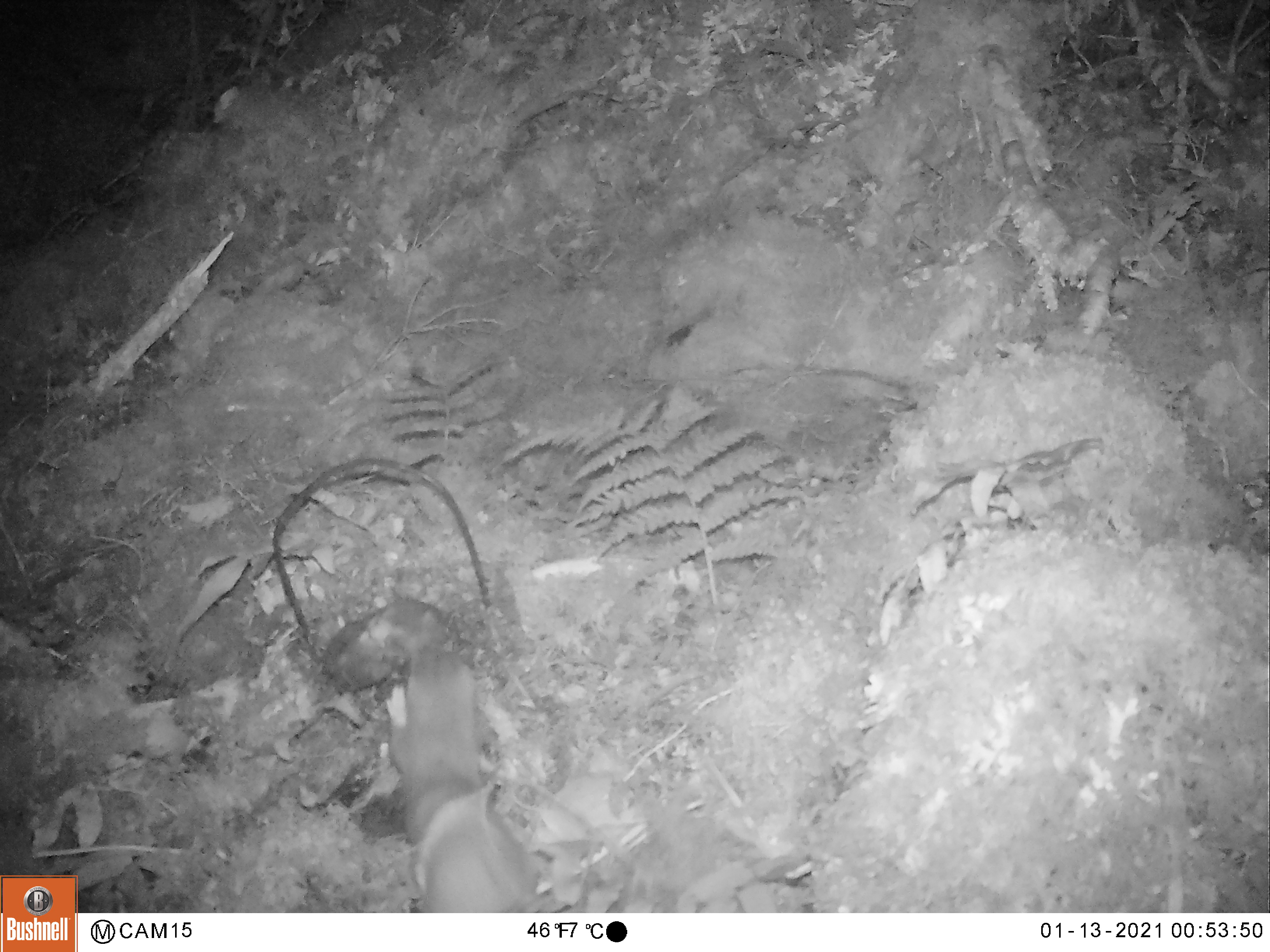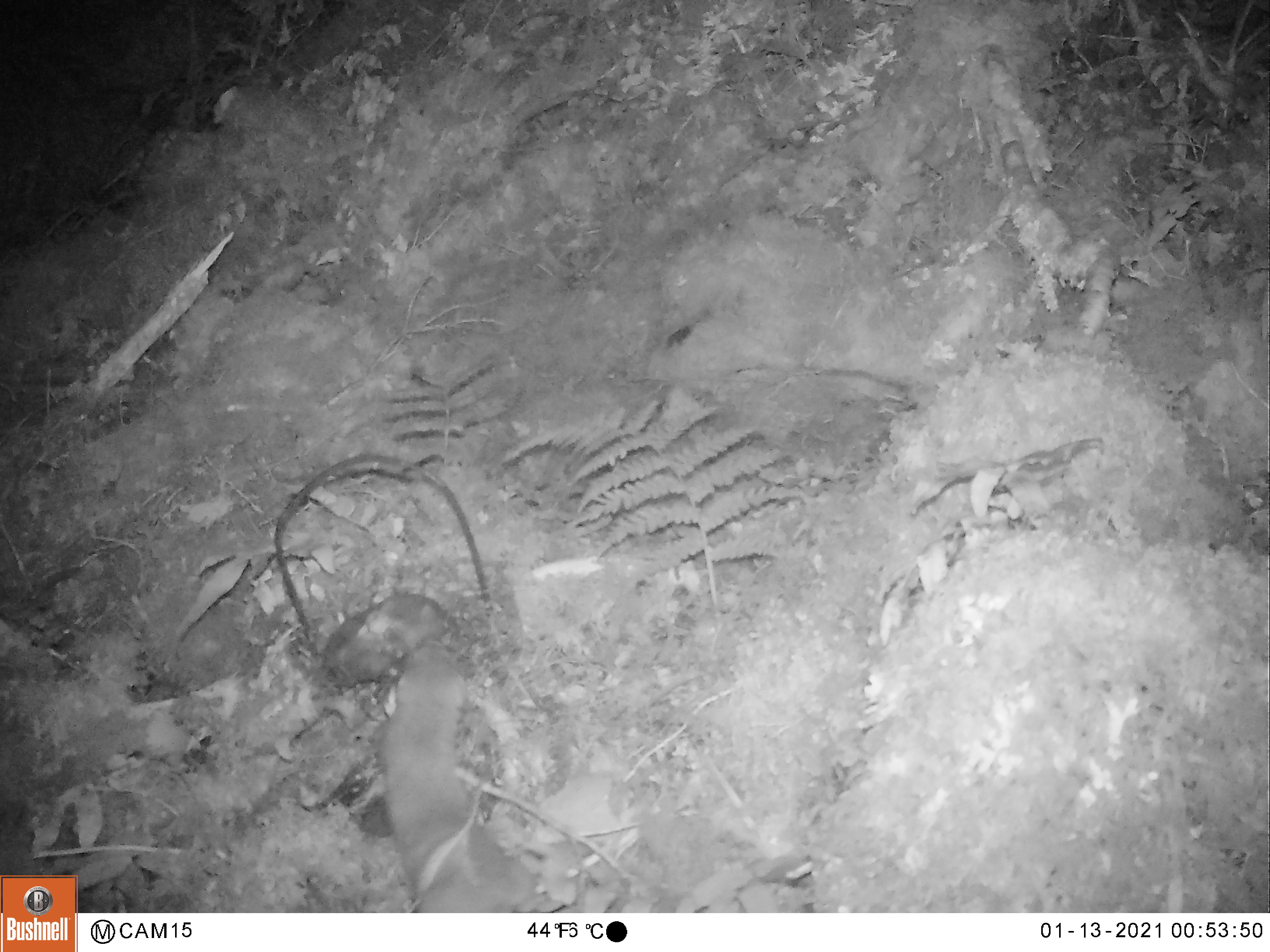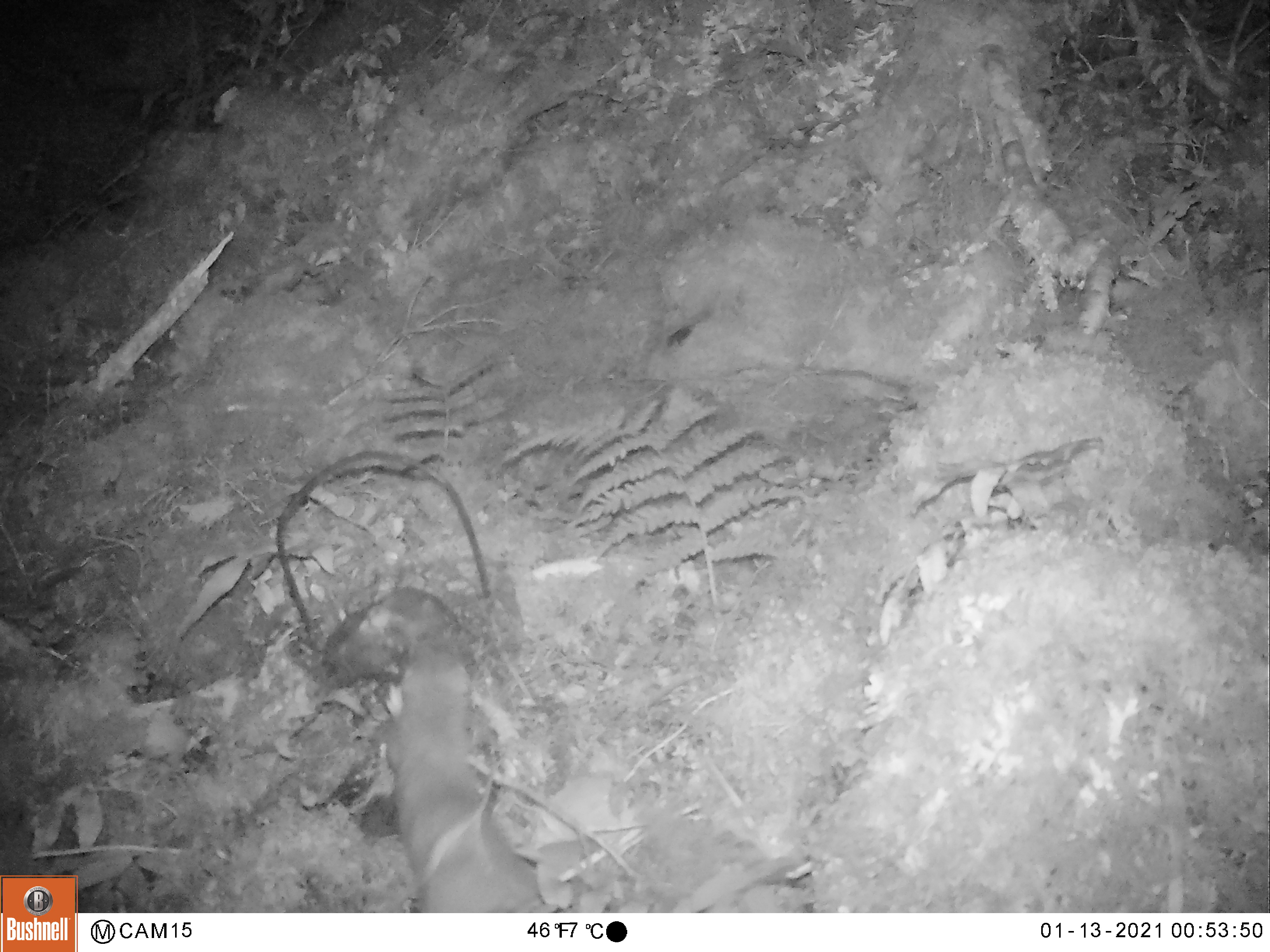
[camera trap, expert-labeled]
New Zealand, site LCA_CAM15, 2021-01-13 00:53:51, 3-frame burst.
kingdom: Animalia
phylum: Chordata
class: Mammalia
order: Carnivora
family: Mustelidae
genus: Mustela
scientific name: Mustela erminea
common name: stoat